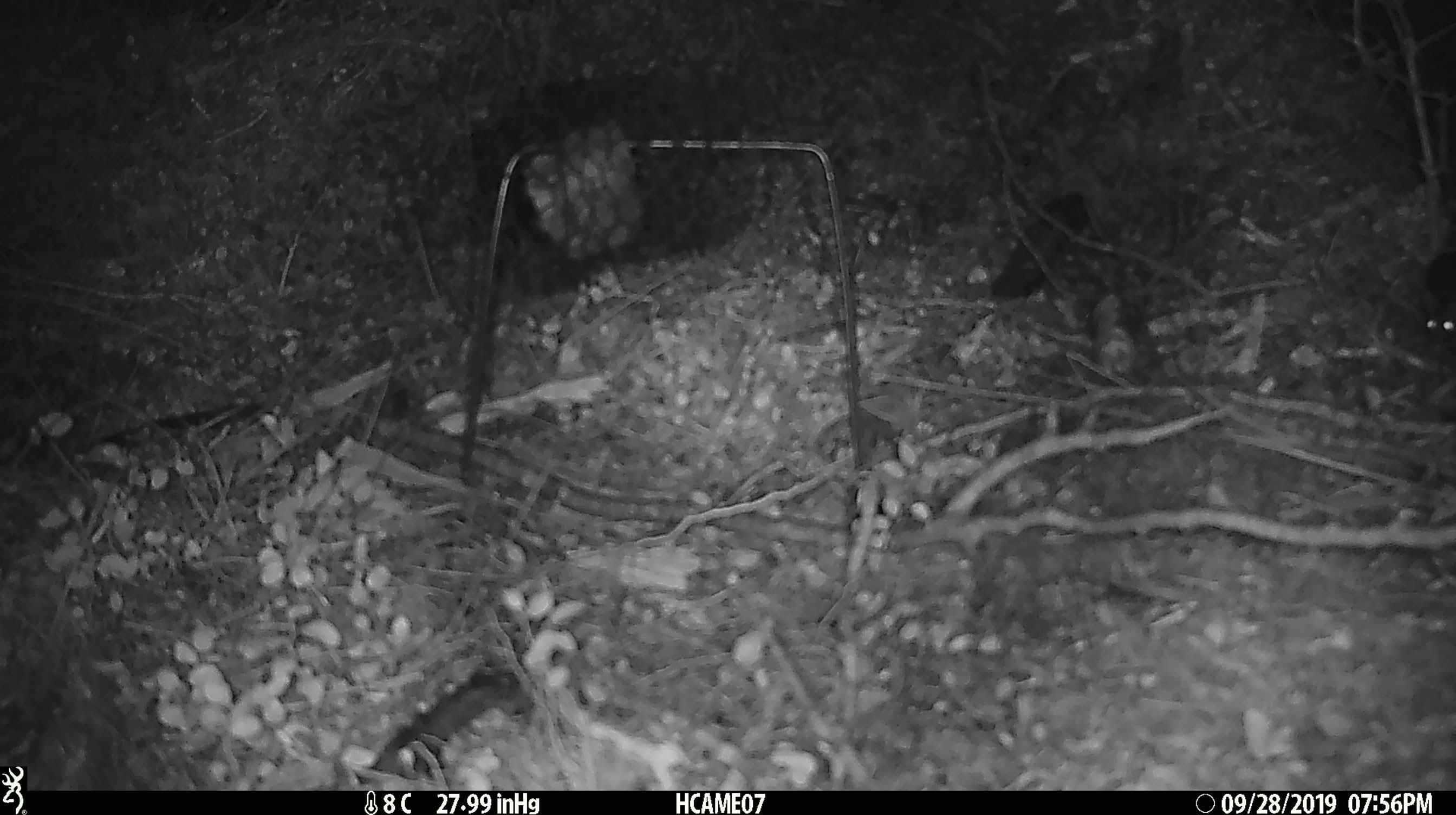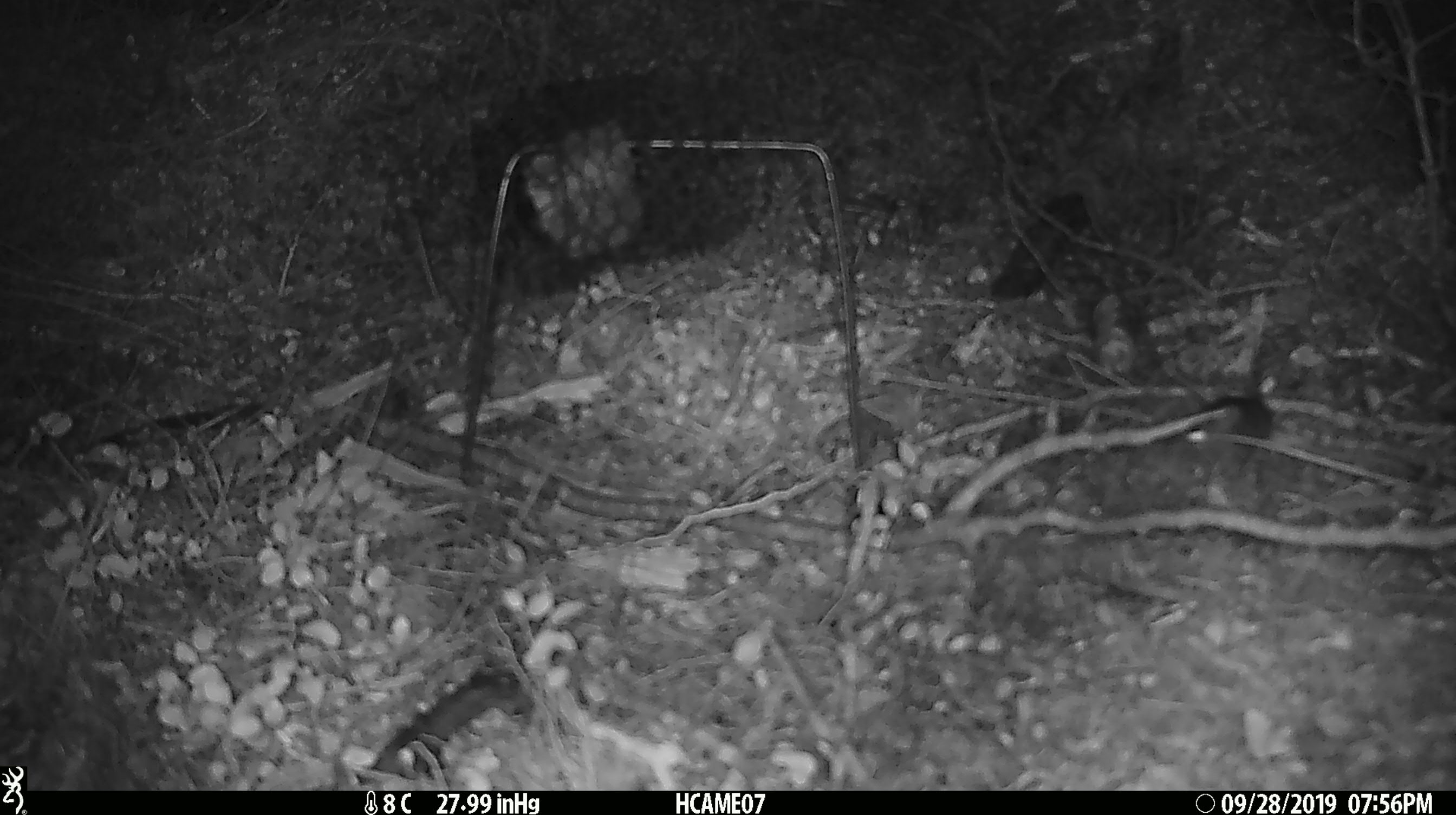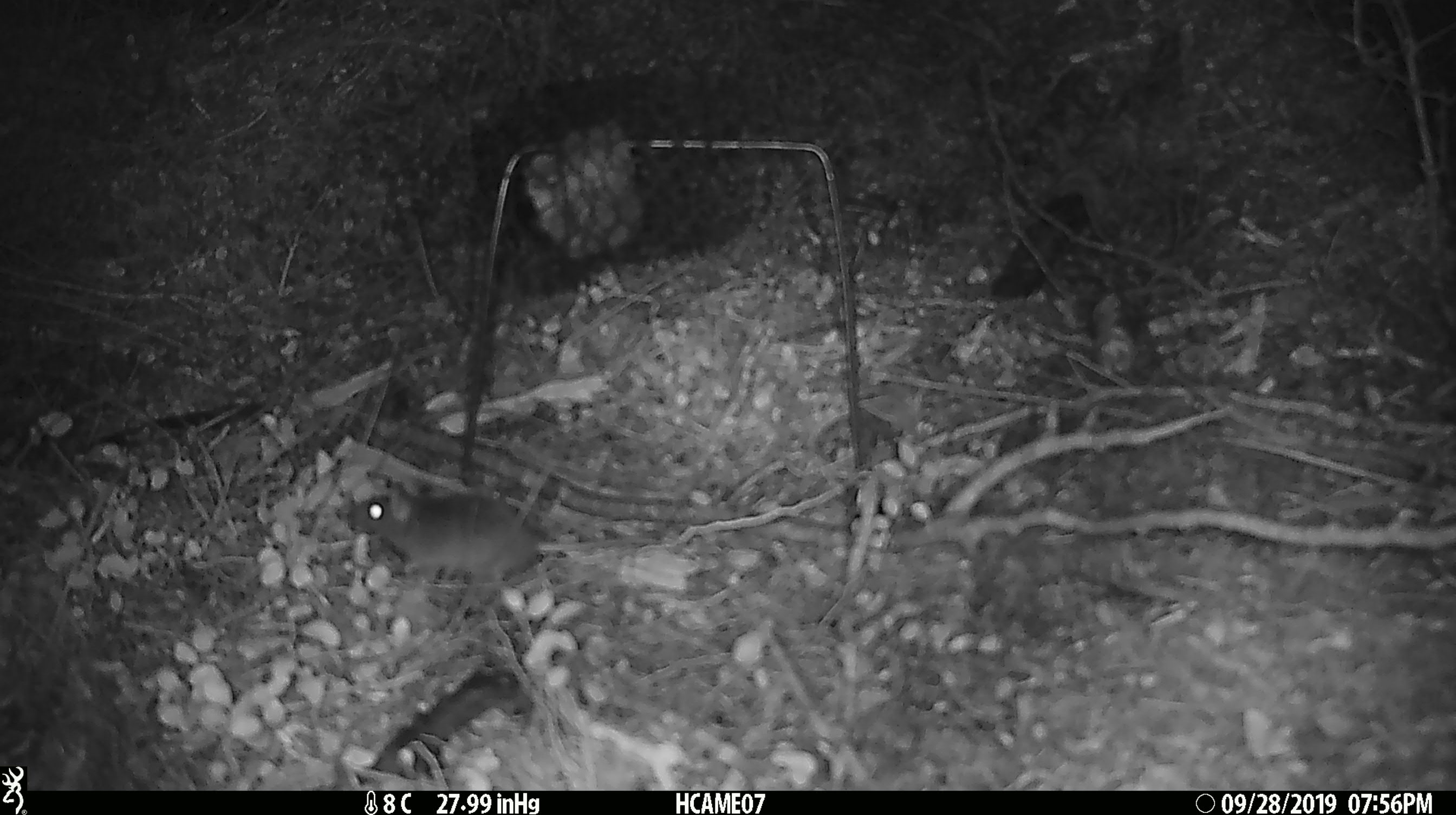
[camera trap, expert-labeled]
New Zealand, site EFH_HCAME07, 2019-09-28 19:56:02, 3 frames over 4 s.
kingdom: Animalia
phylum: Chordata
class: Mammalia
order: Rodentia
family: Muridae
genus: Mus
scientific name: Mus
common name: mouse